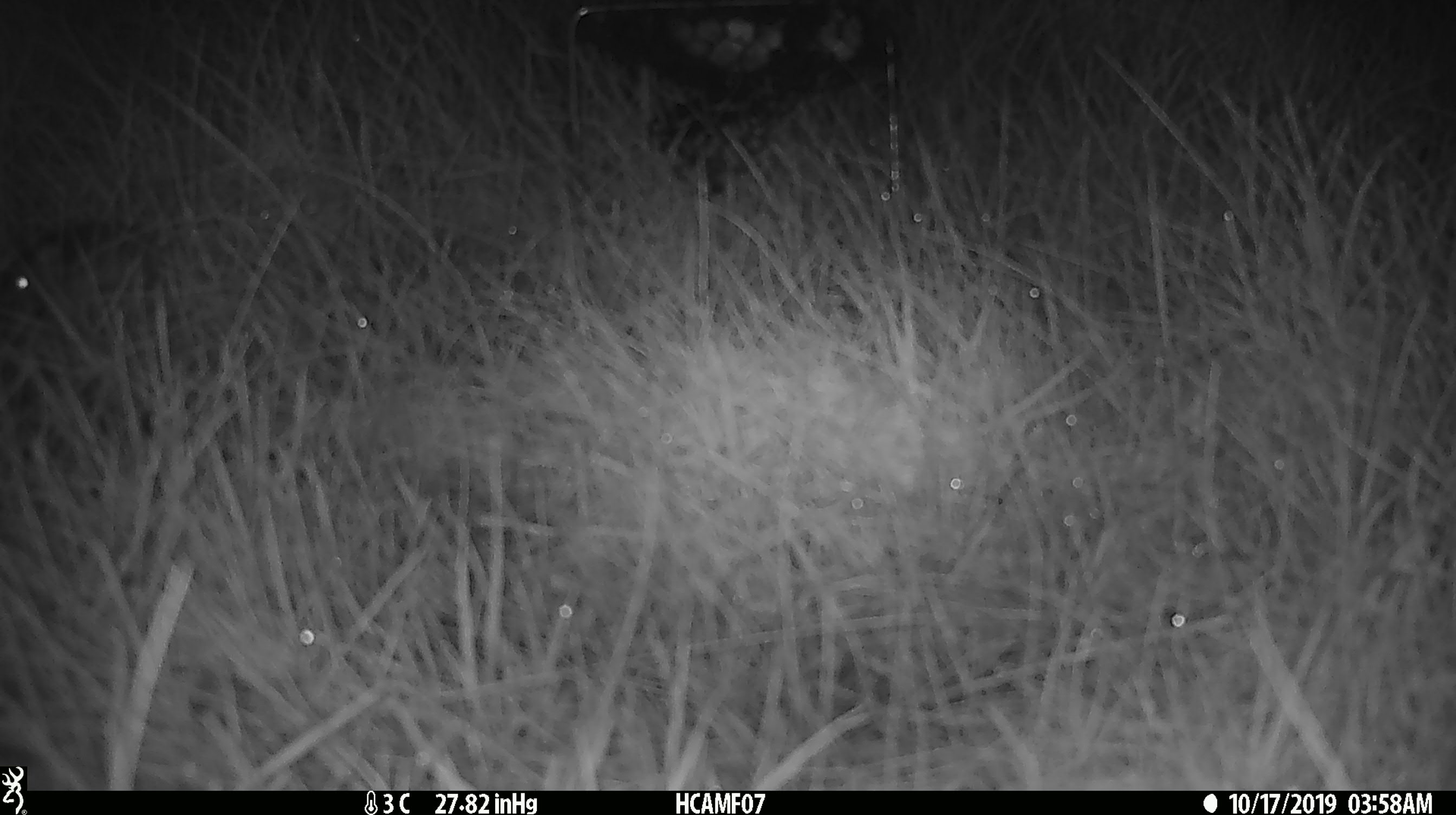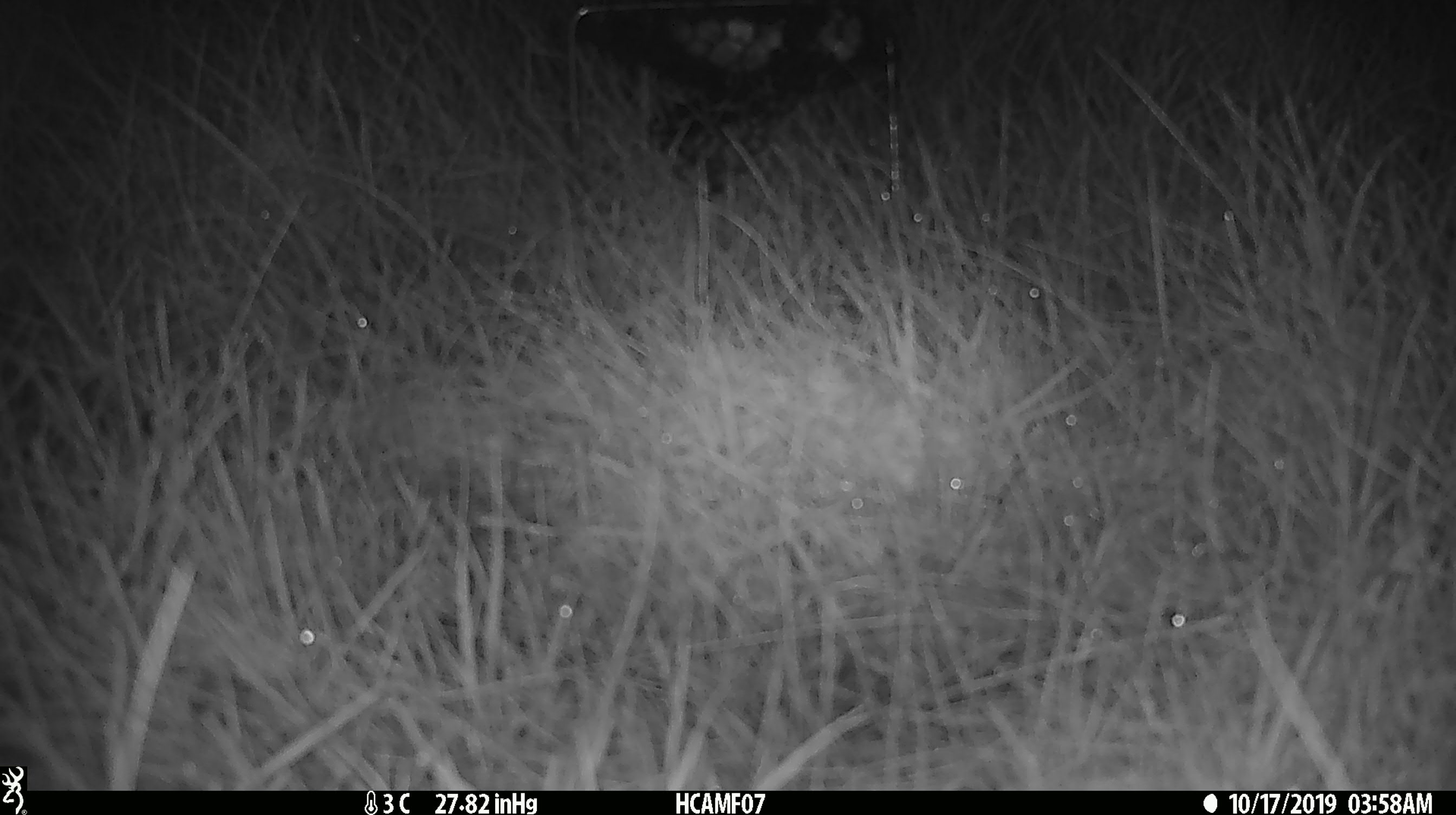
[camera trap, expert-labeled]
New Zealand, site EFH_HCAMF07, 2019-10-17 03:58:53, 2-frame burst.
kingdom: Animalia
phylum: Chordata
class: Mammalia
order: Rodentia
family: Muridae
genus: Mus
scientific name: Mus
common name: mouse